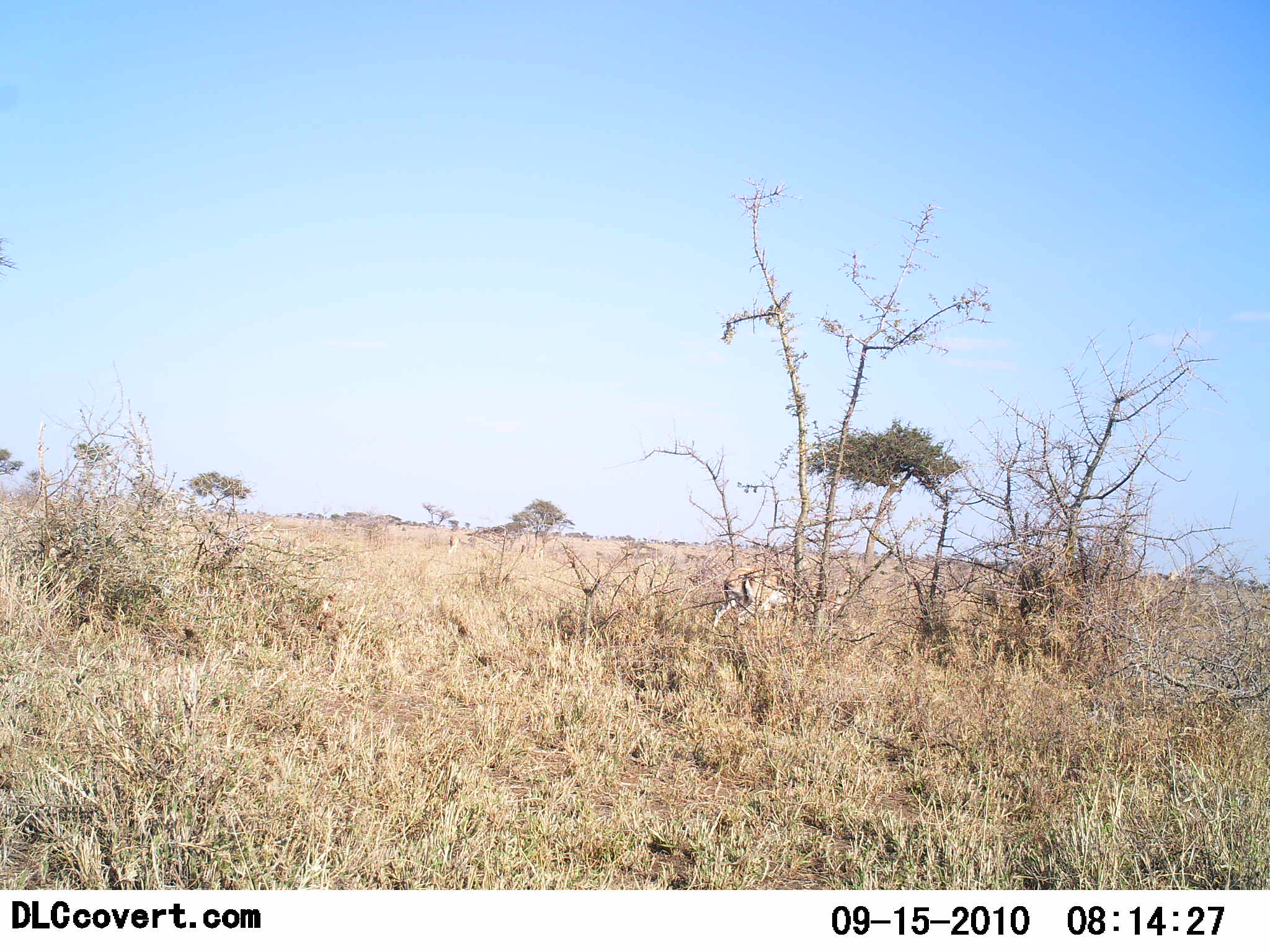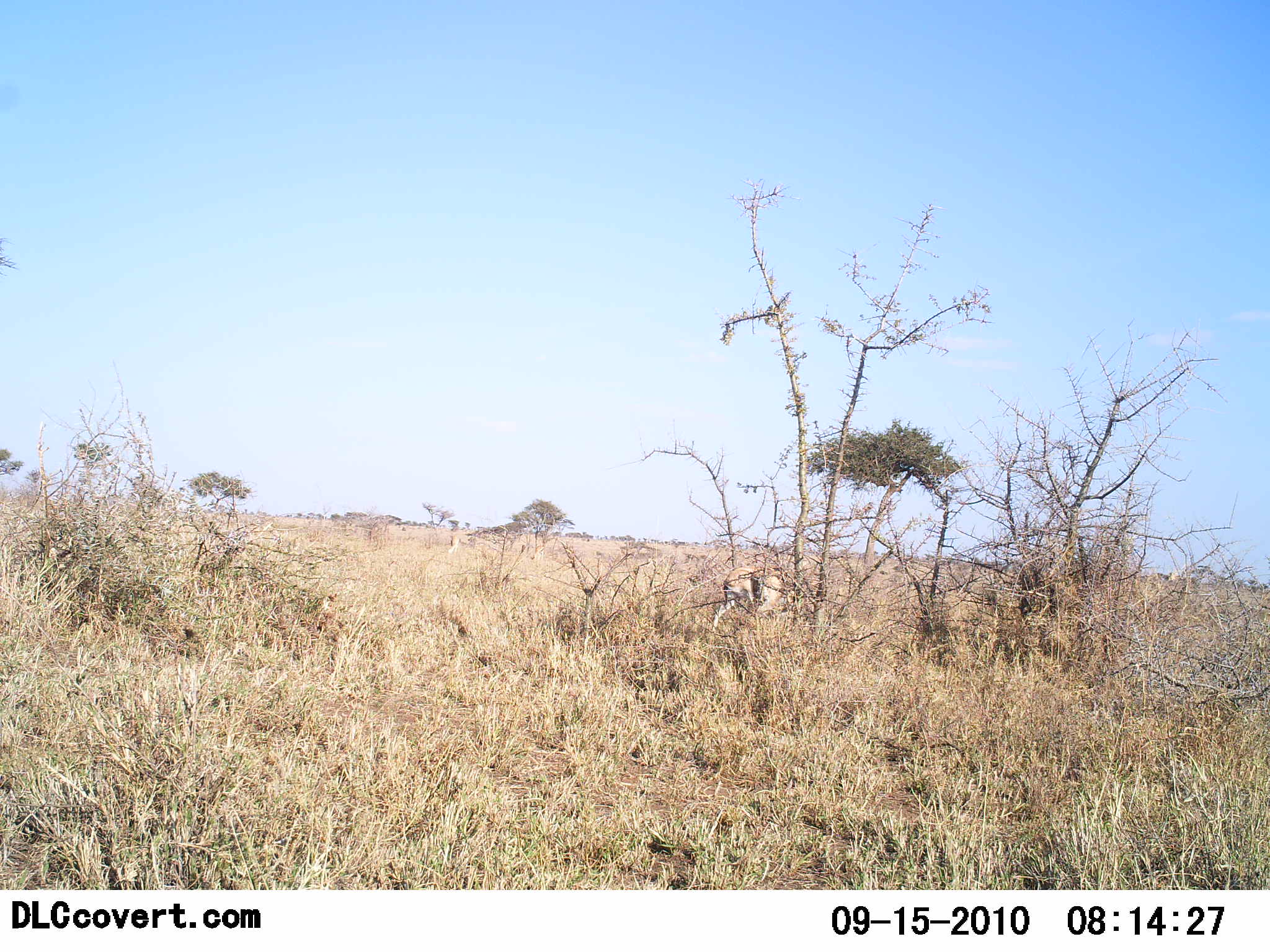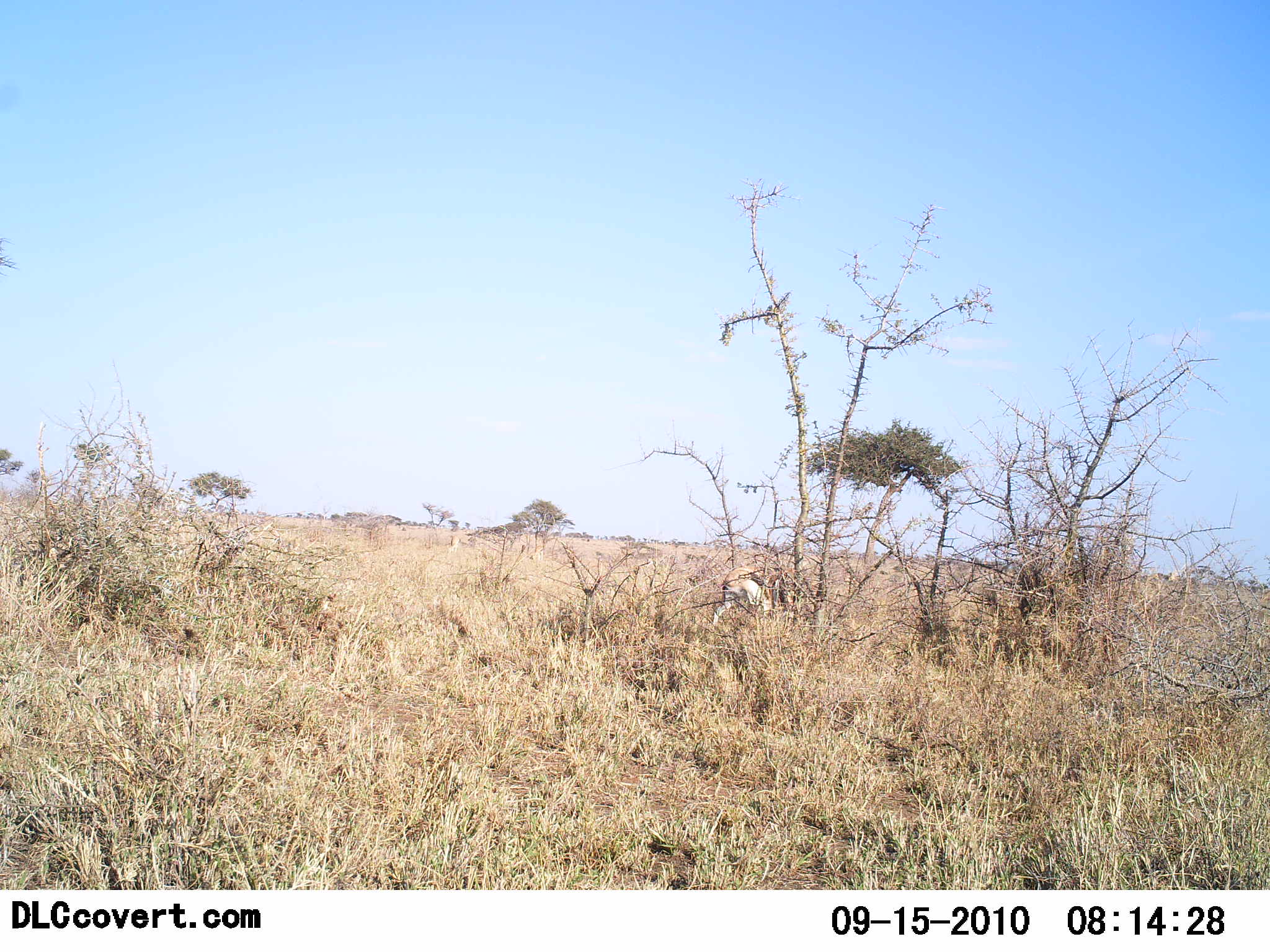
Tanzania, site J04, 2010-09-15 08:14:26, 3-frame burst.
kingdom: Animalia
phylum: Chordata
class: Mammalia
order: Artiodactyla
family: Bovidae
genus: Eudorcas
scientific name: Eudorcas thomsonii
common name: thomson's gazelle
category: gazellethomsons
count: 2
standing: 62%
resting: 0%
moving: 38%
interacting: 0%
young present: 0%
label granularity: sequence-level